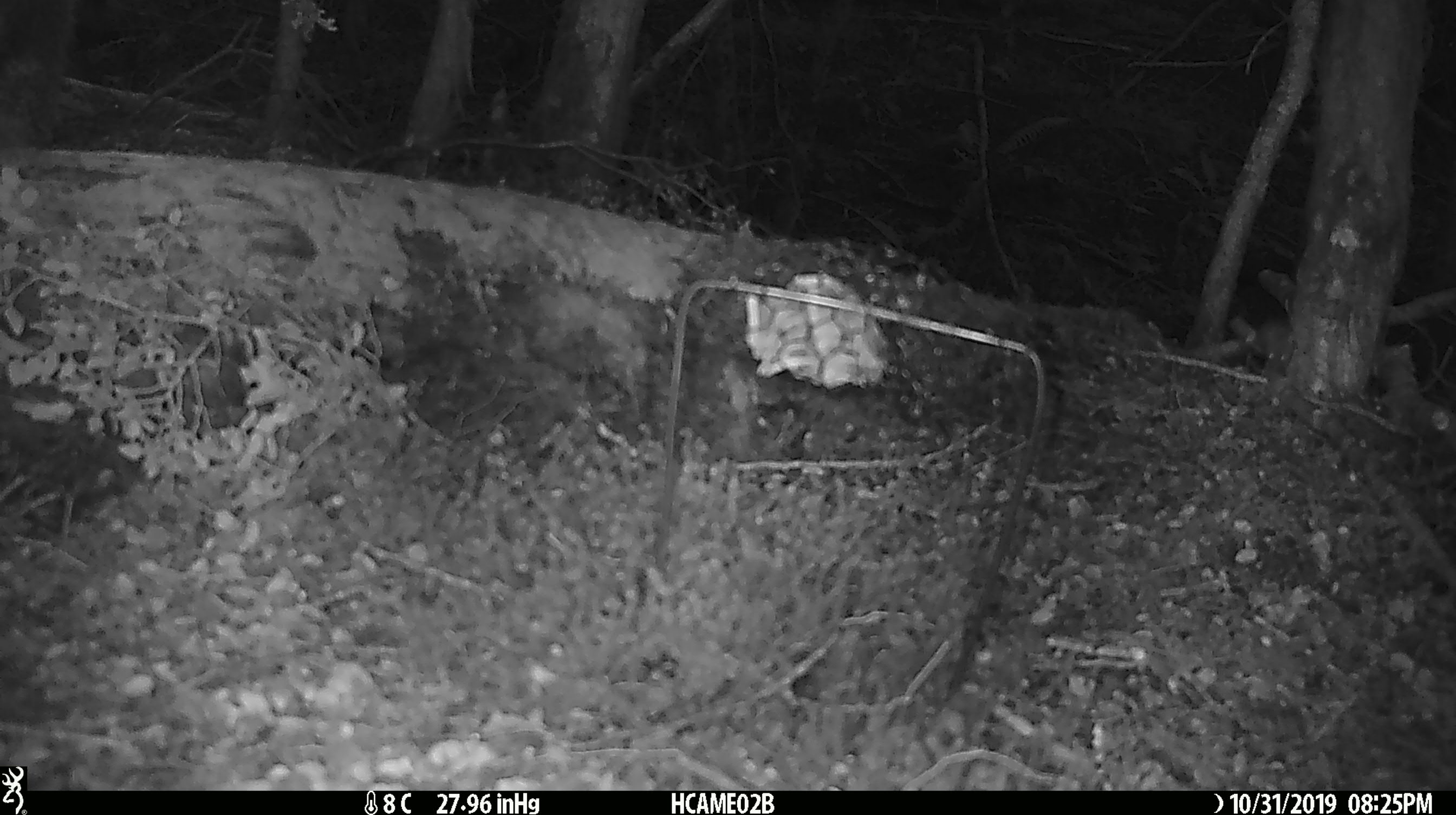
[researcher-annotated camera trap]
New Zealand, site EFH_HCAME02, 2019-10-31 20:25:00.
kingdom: Animalia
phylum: Chordata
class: Mammalia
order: Rodentia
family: Muridae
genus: Mus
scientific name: Mus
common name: mouse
Mouse (Mus).